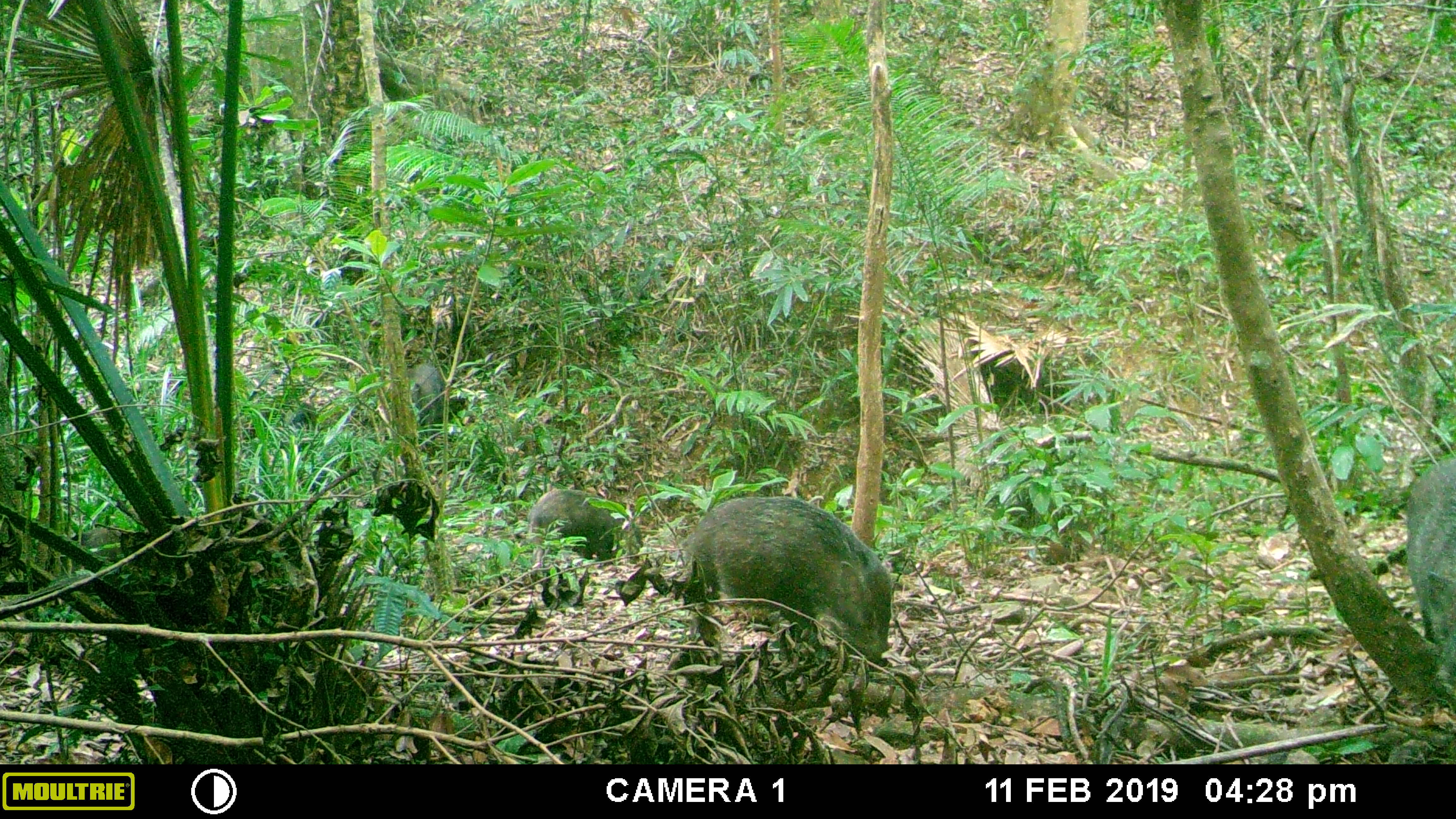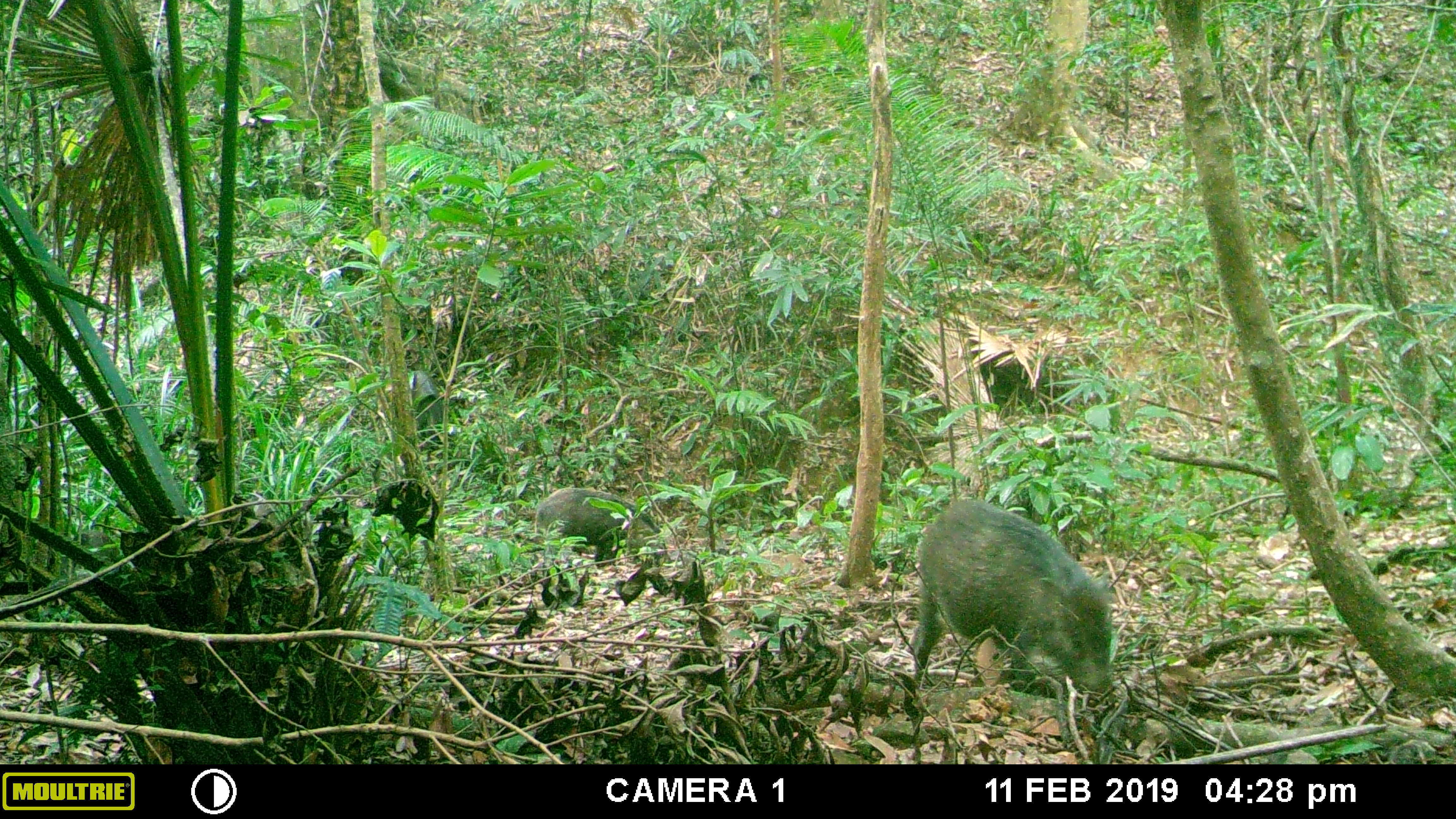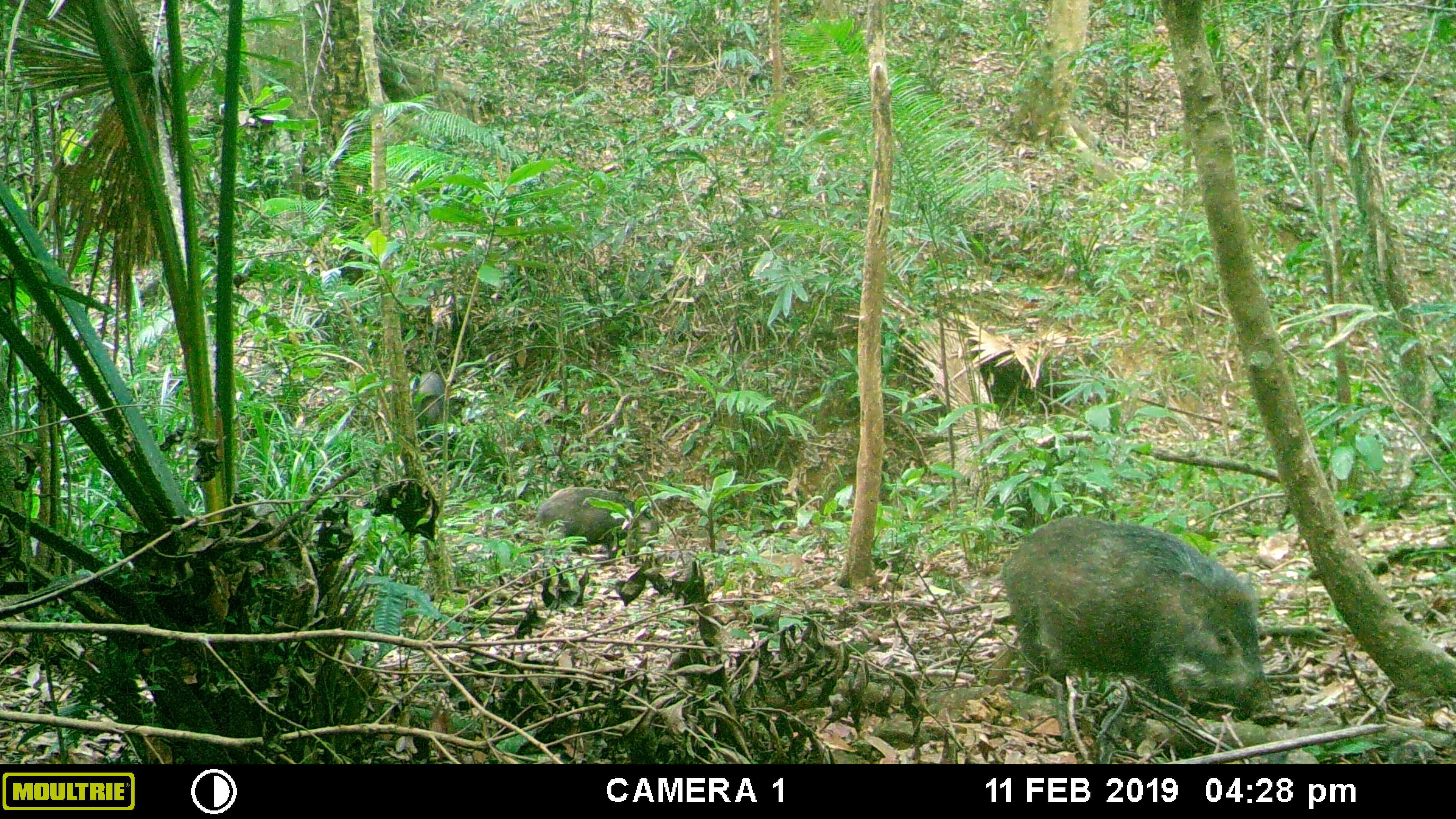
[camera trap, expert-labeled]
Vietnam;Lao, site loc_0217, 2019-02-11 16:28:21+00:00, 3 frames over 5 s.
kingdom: Animalia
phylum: Chordata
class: Mammalia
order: Artiodactyla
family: Suidae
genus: Sus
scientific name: Sus scrofa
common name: eurasian wild pig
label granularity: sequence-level